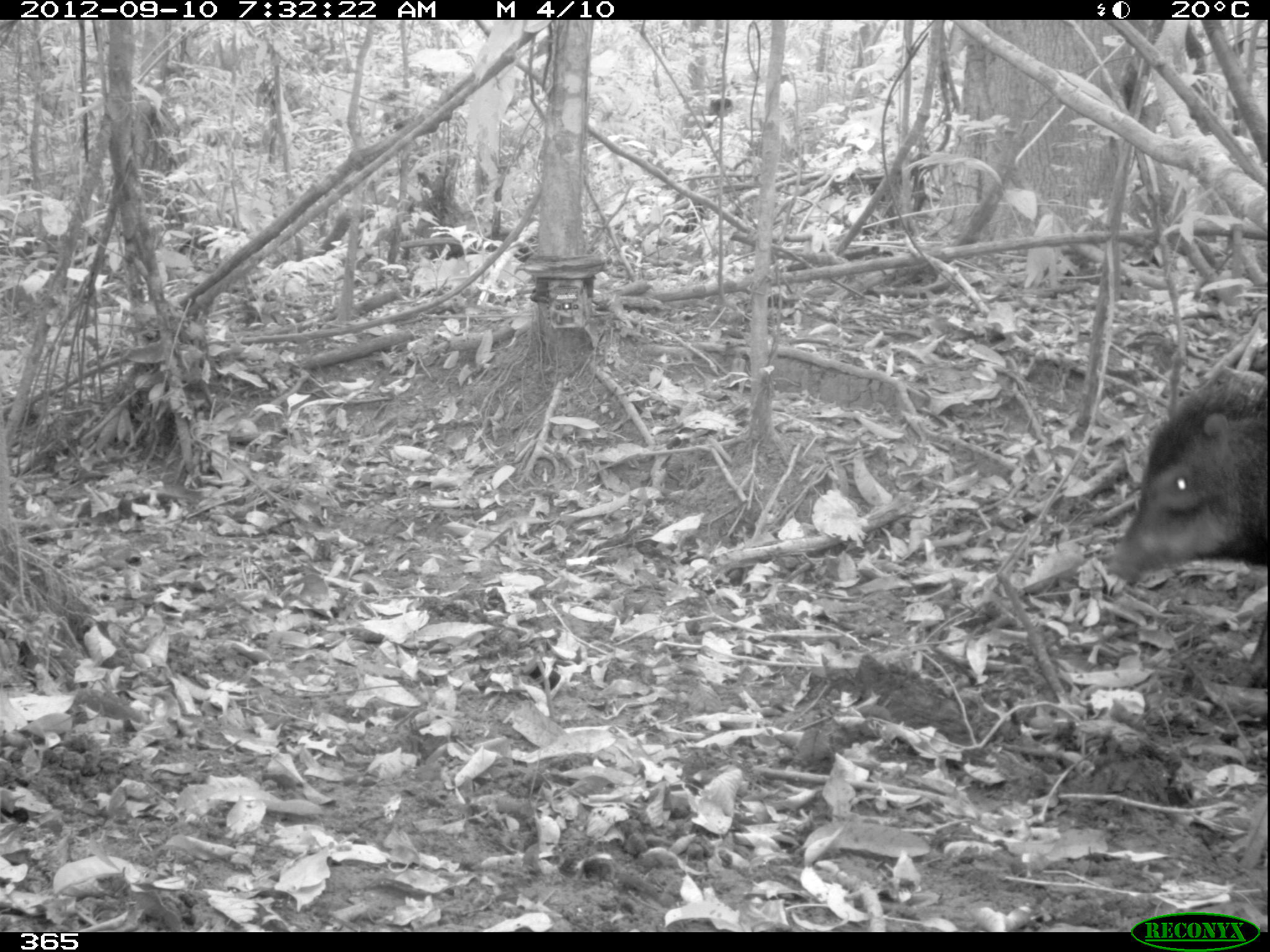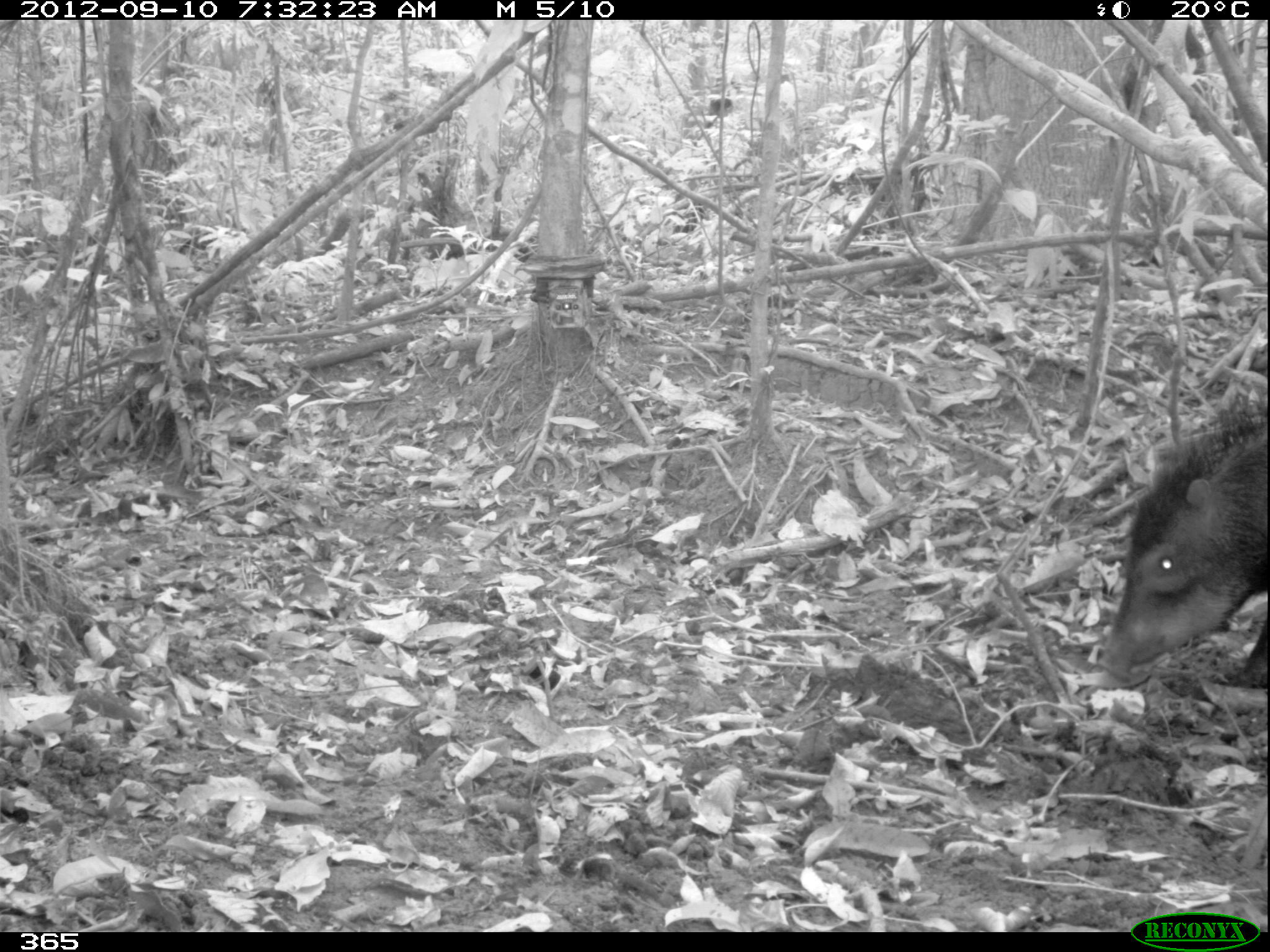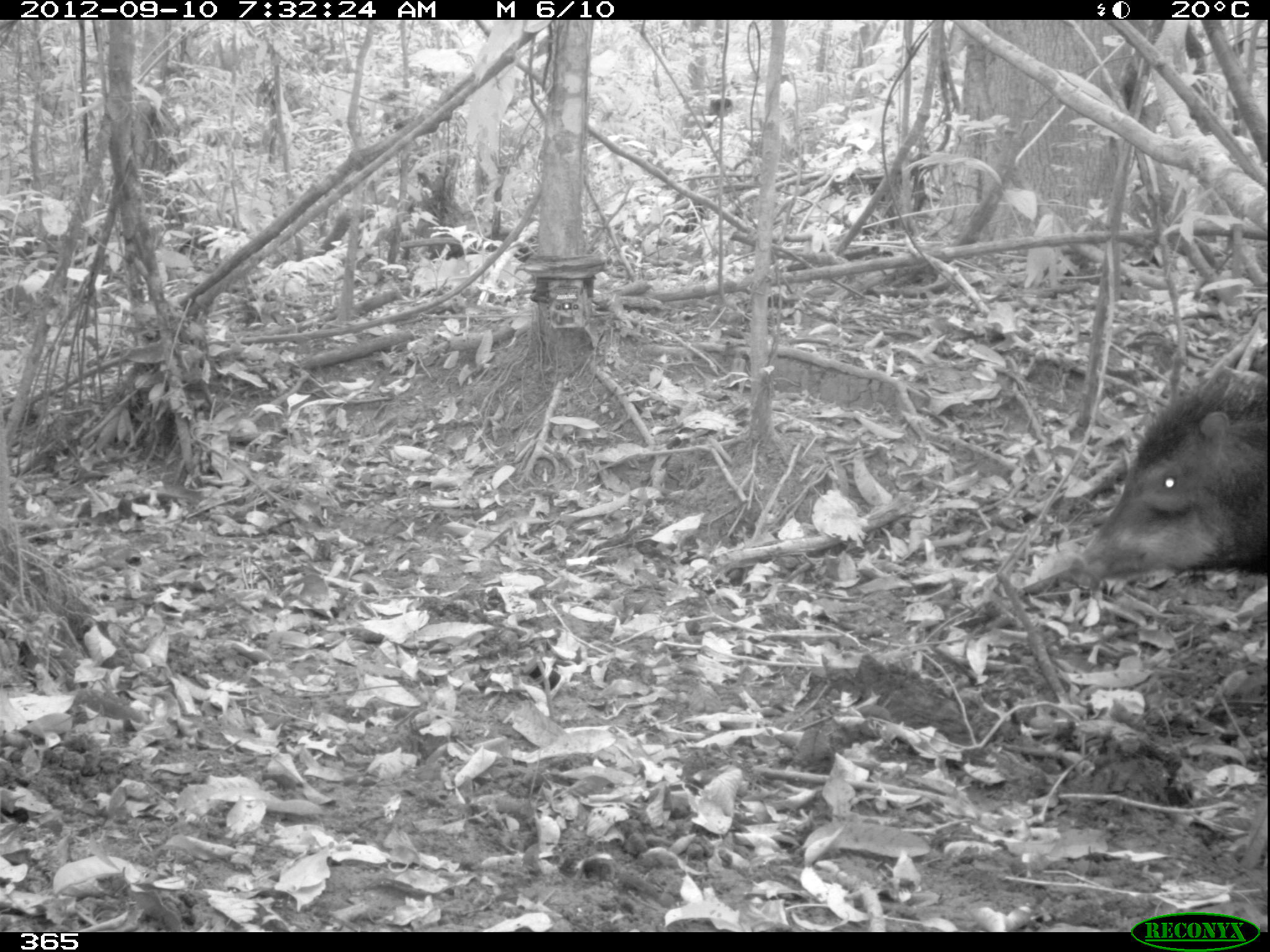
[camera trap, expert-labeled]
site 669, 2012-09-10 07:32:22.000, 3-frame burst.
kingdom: Animalia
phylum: Chordata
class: Mammalia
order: Artiodactyla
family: Tayassuidae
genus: Tayassu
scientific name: Tayassu pecari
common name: white-lipped peccary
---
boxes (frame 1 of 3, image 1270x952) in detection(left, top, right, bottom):
tayassu pecari: detection(1107, 362, 1267, 686)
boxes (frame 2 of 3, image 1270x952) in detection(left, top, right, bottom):
tayassu pecari: detection(1095, 406, 1267, 683)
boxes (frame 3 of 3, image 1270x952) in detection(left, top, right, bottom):
tayassu pecari: detection(1064, 363, 1265, 591)